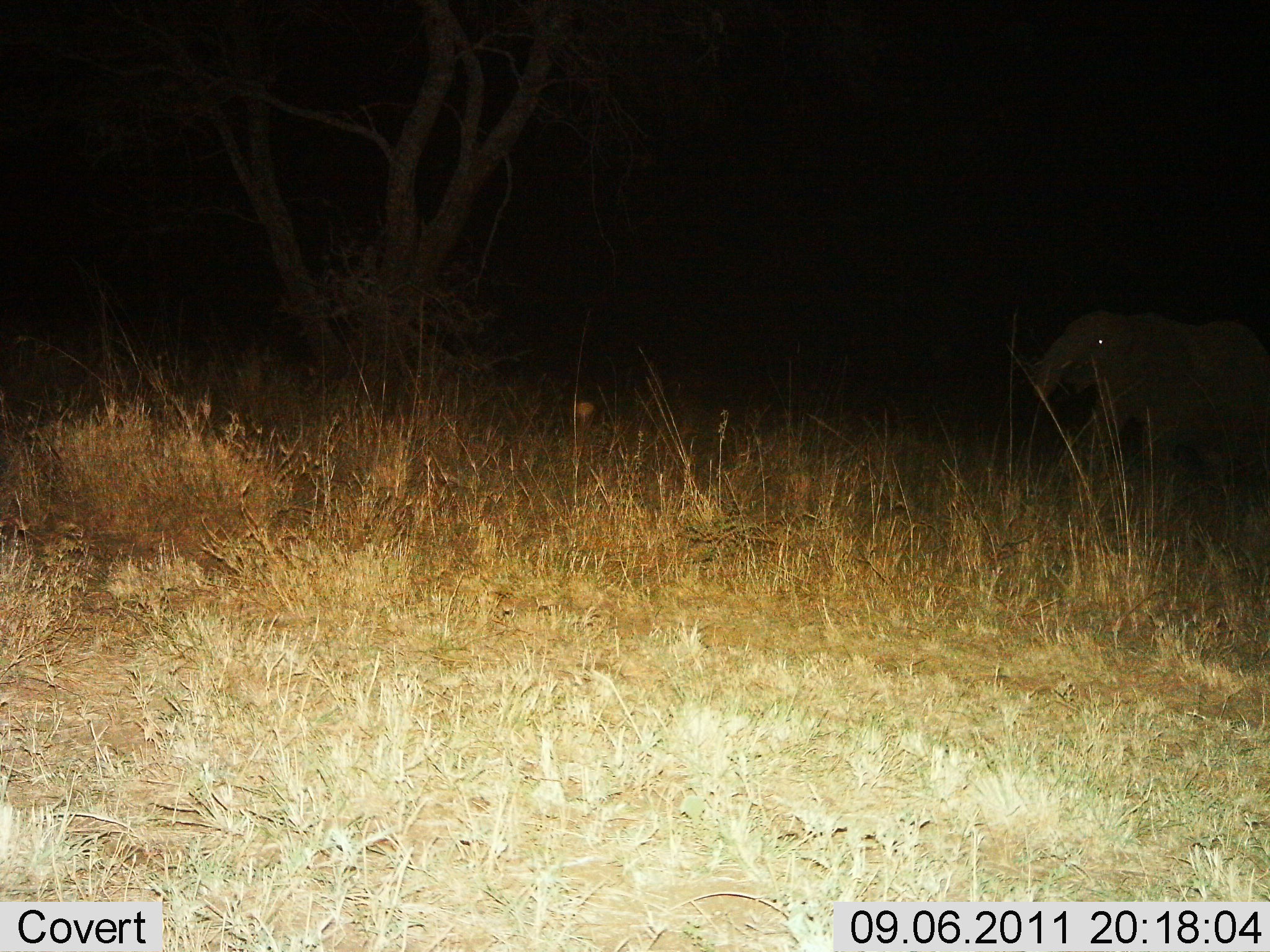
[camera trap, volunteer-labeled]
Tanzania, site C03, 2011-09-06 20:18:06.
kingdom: Animalia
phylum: Chordata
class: Mammalia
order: Proboscidea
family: Elephantidae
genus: Loxodonta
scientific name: Loxodonta africana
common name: african bush elephant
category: elephant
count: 1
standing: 30%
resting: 0%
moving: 80%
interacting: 0%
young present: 10%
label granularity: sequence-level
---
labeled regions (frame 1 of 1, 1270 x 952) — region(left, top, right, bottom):
animal: region(1030, 309, 1270, 499)